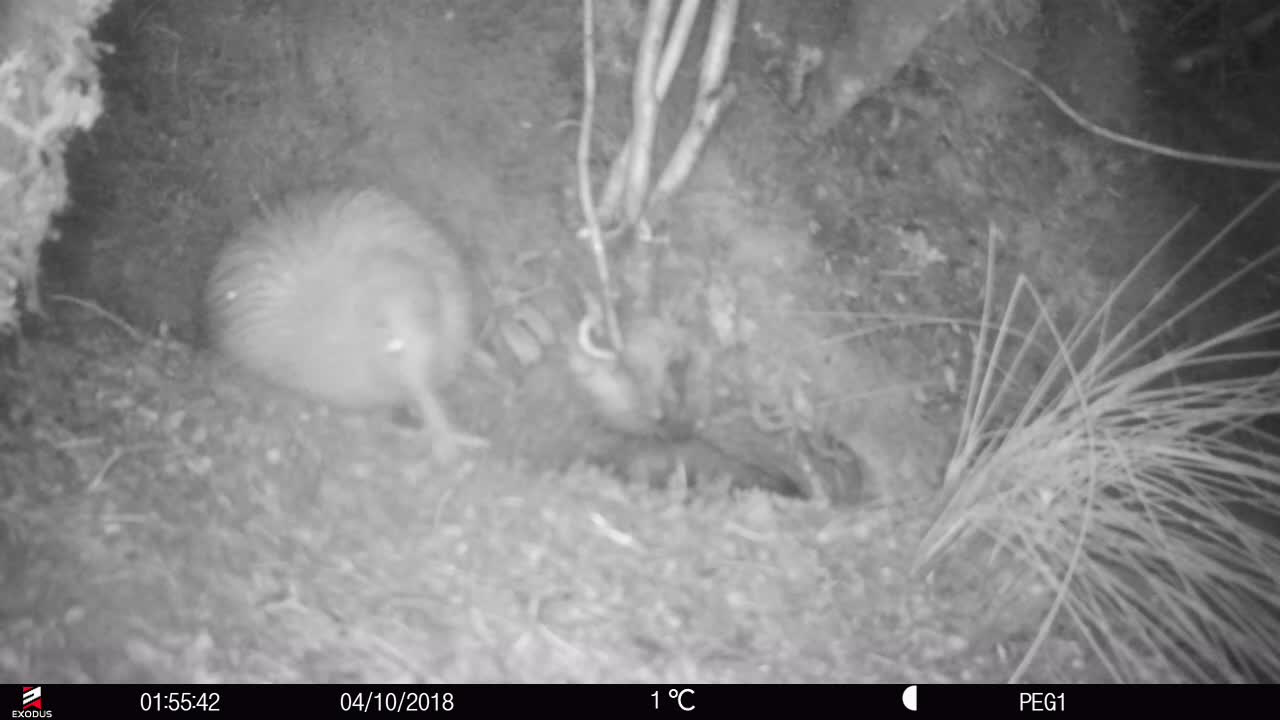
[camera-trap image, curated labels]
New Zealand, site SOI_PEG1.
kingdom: Animalia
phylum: Chordata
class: Aves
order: Apterygiformes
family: Apterygidae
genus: Apteryx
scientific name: Apteryx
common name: kiwi